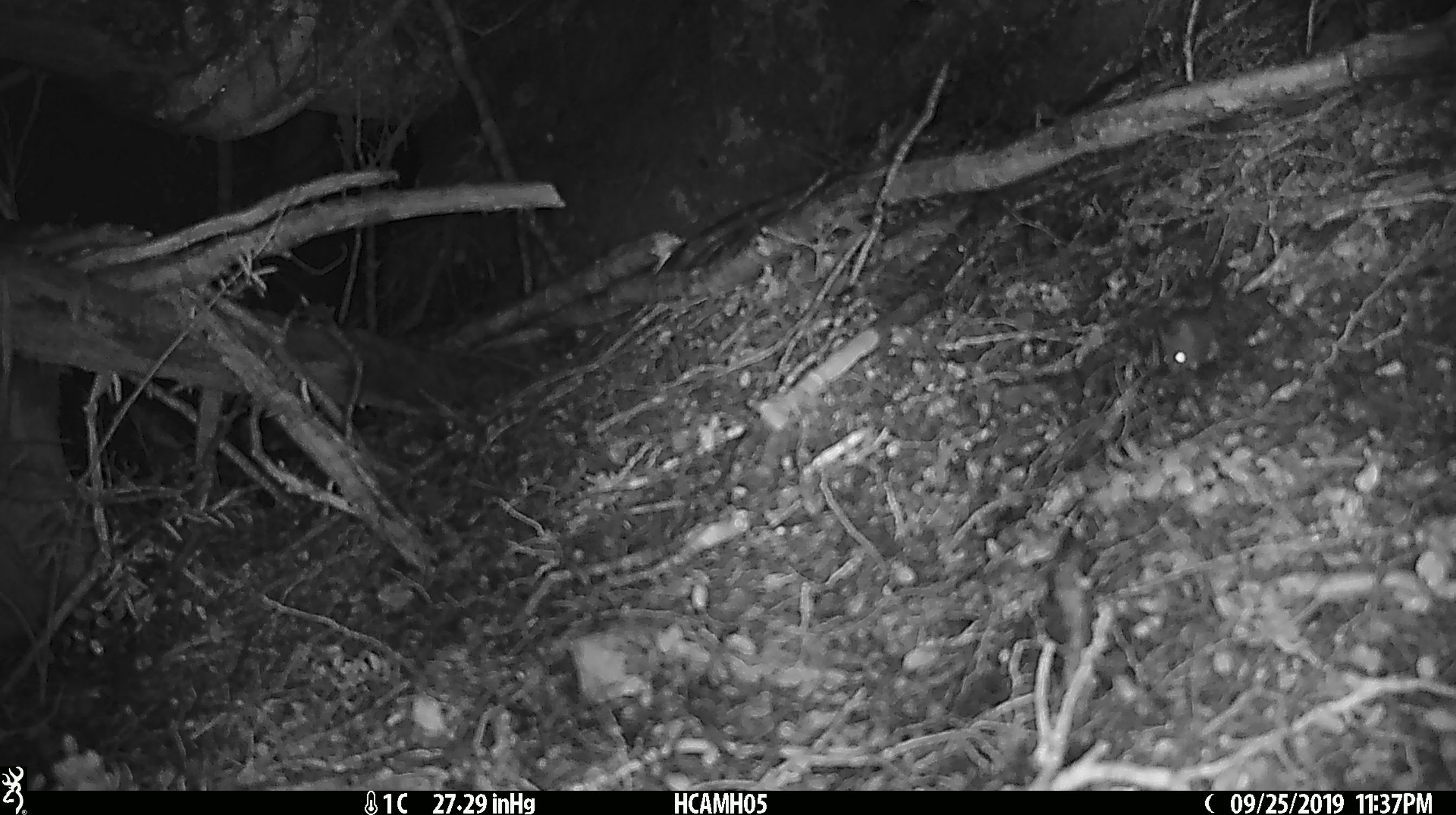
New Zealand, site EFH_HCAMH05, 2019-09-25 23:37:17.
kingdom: Animalia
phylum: Chordata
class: Mammalia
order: Rodentia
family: Muridae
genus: Mus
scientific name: Mus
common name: mouse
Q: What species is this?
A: Mouse (Mus).